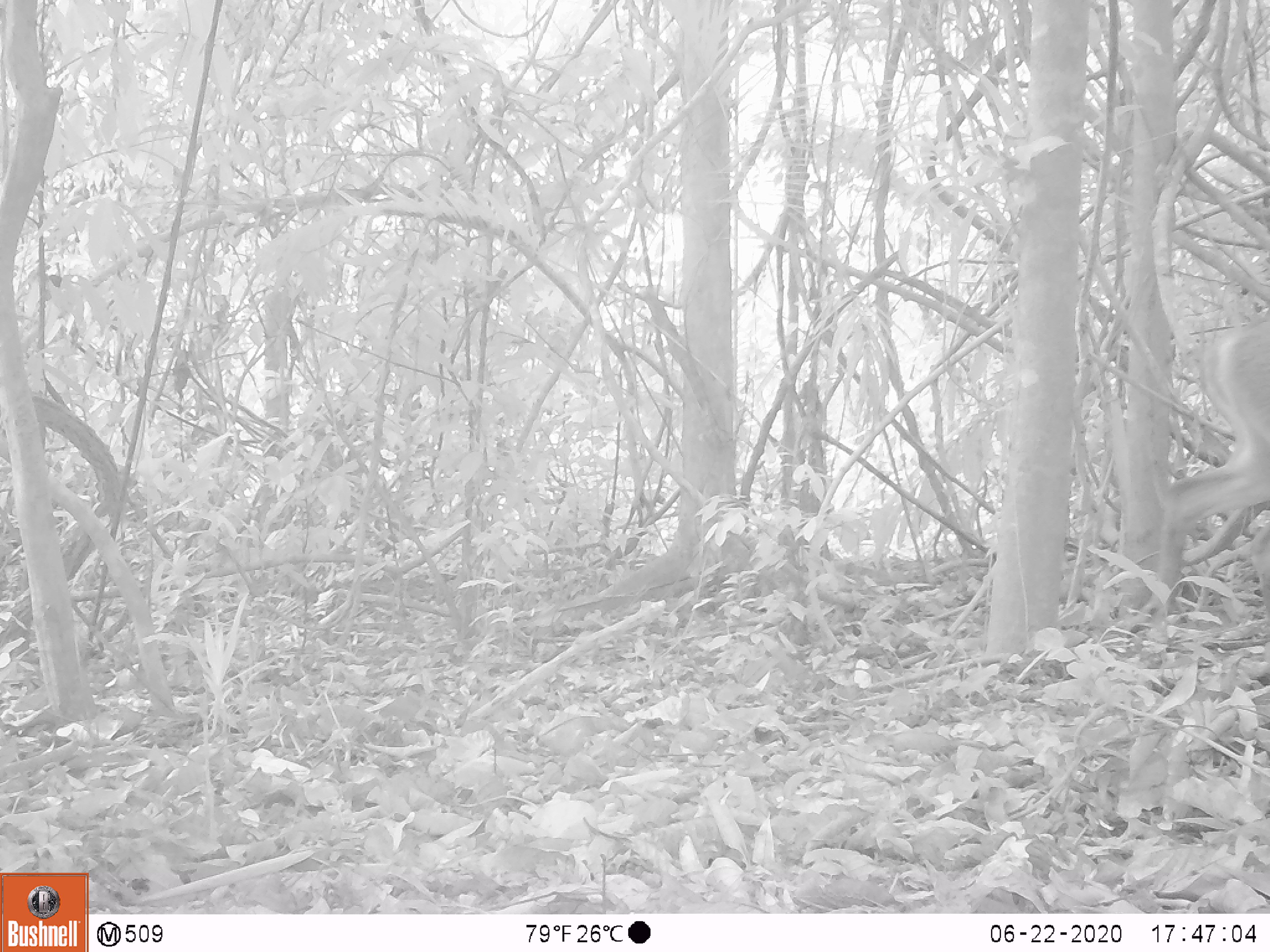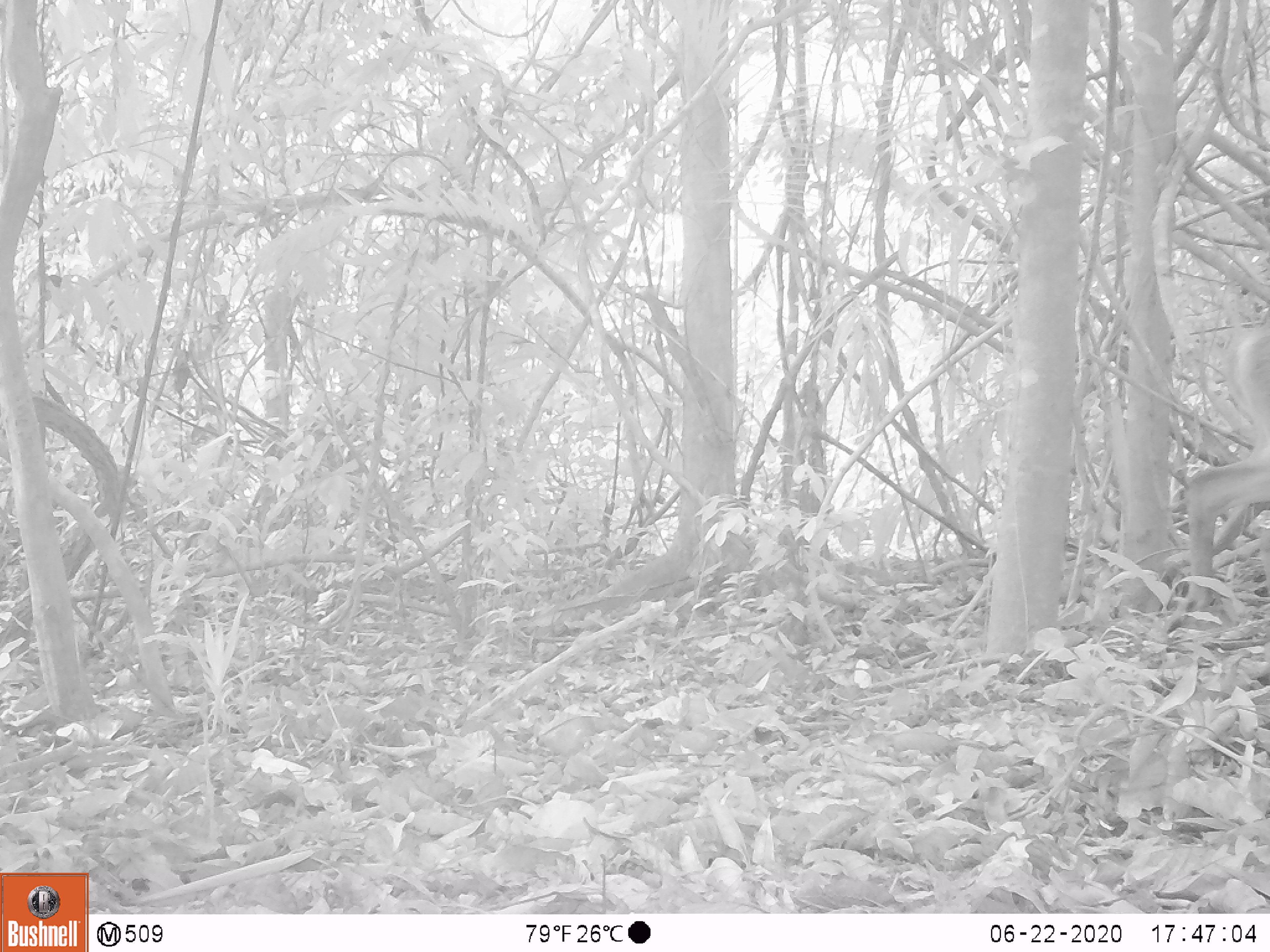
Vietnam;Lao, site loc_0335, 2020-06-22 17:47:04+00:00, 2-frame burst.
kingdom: Animalia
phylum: Chordata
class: Mammalia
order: Artiodactyla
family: Cervidae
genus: Muntiacus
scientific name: Muntiacus vuquangensis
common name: large-antlered muntjac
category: large antlered muntjac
Large antlered muntjac (large-antlered muntjac) (Muntiacus vuquangensis). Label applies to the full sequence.